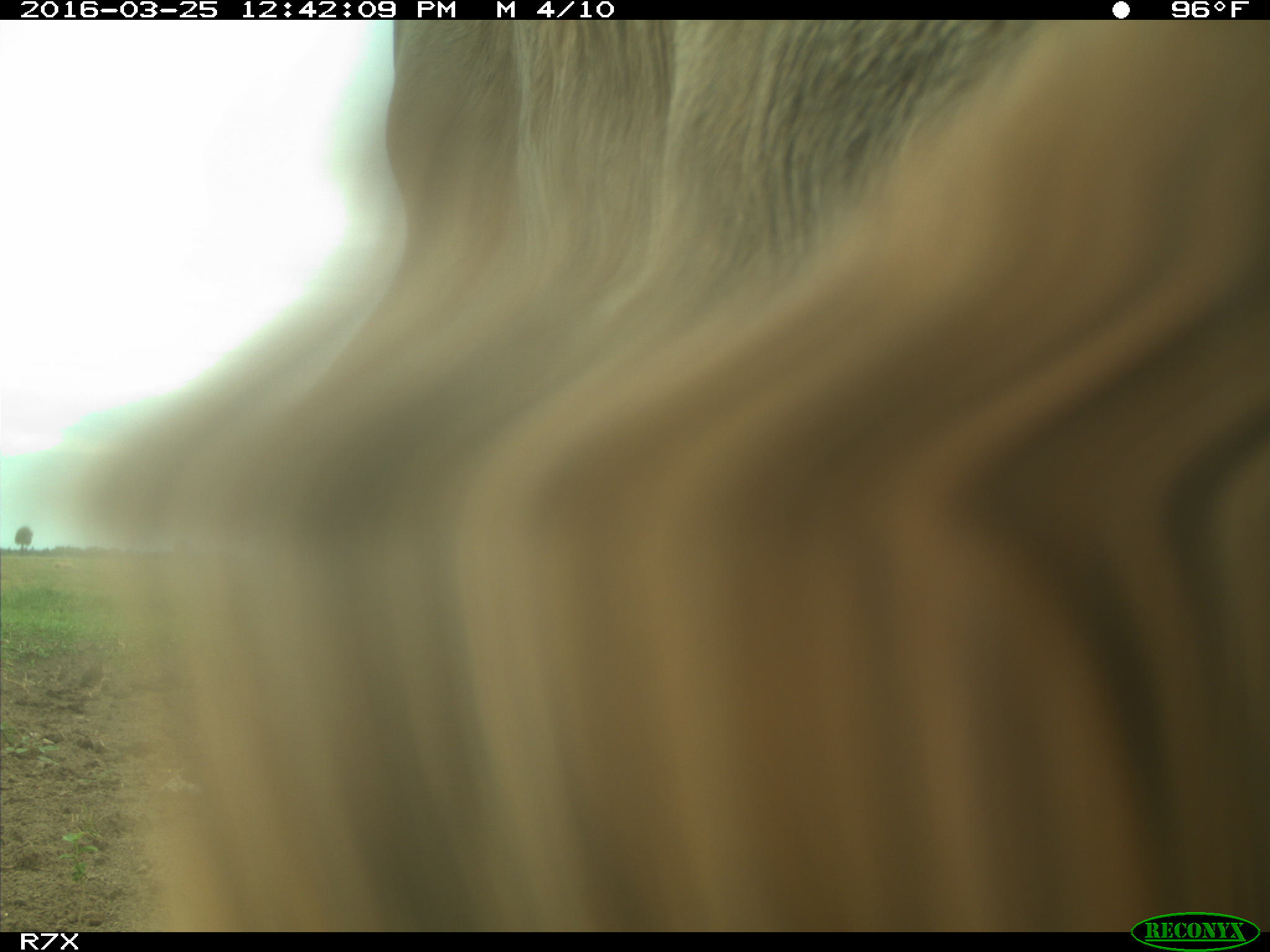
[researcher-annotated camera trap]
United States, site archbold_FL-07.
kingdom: Animalia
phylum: Chordata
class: Mammalia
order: Artiodactyla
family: Bovidae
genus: Bos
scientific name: Bos taurus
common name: domestic cow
Bos taurus (domestic cow).